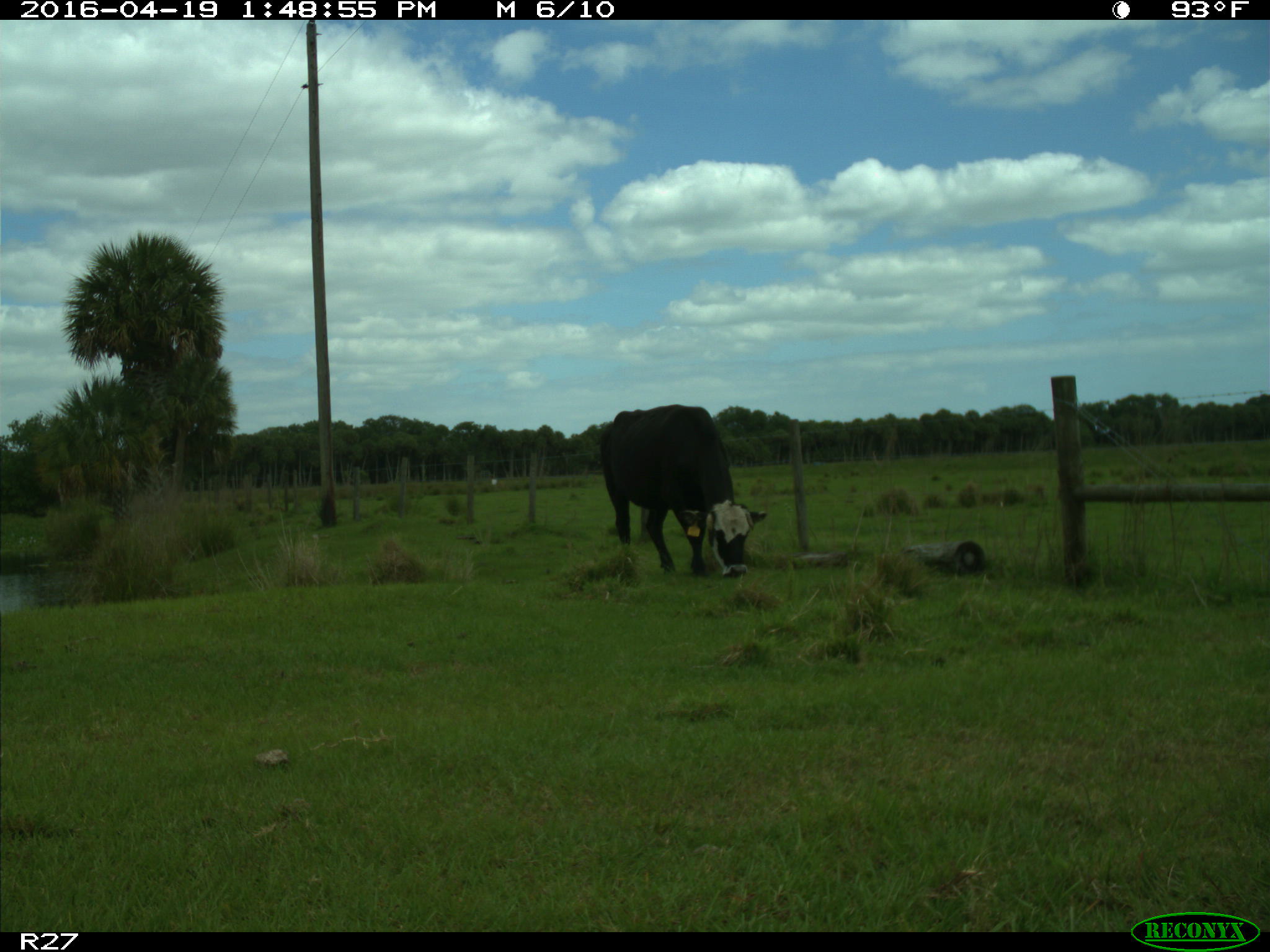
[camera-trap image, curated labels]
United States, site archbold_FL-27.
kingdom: Animalia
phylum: Chordata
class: Mammalia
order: Artiodactyla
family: Bovidae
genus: Bos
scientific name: Bos taurus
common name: domestic cow